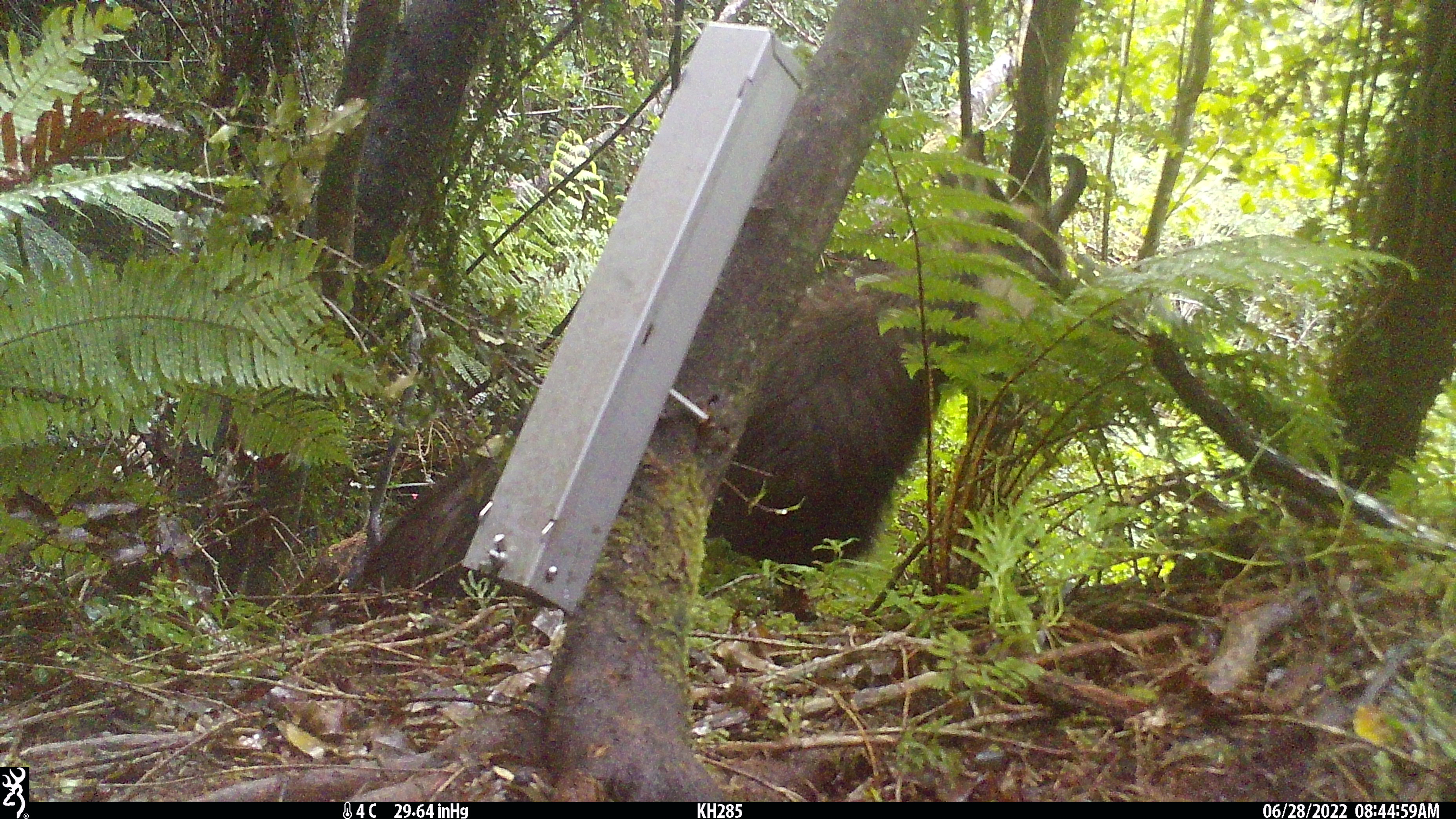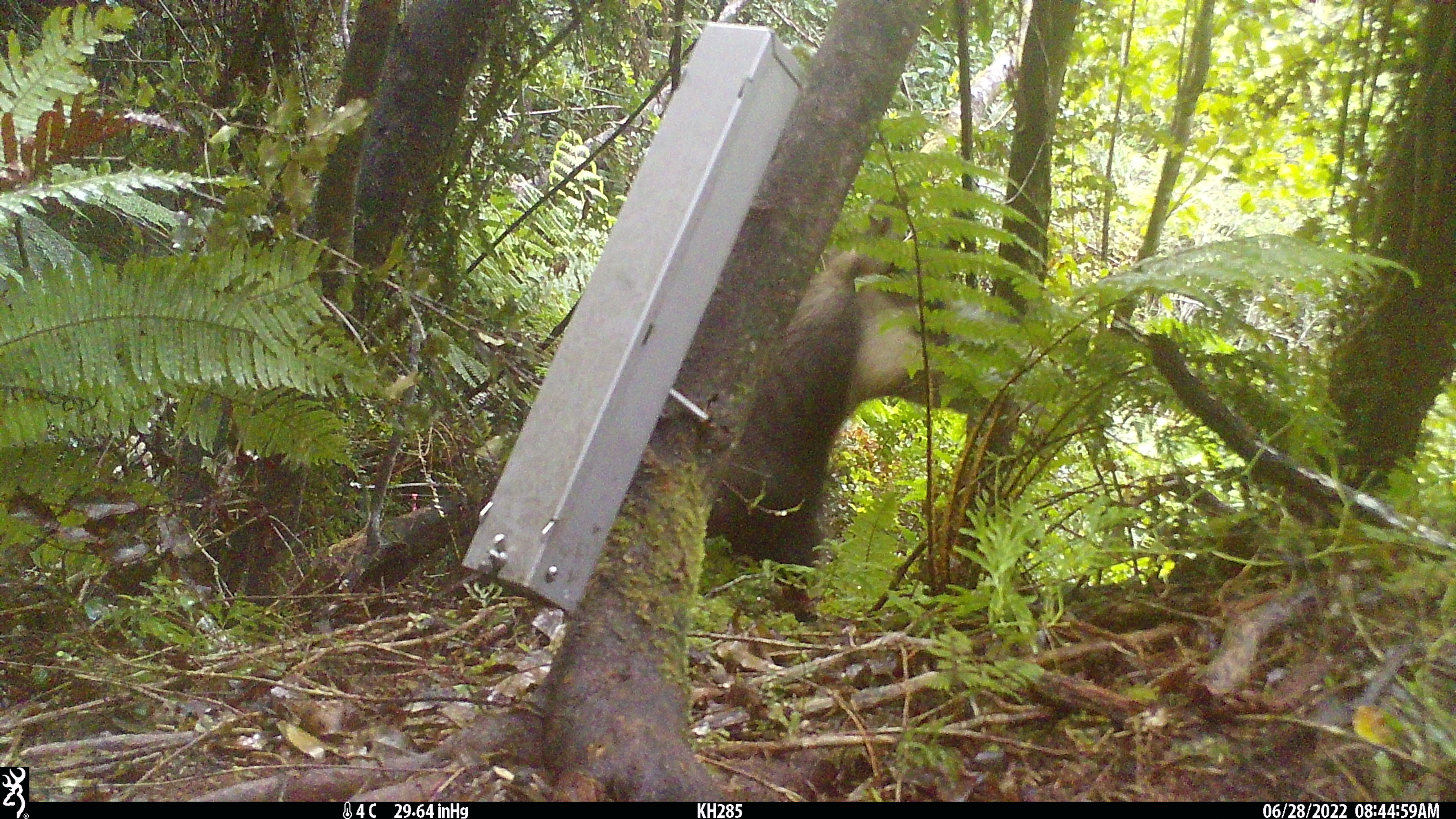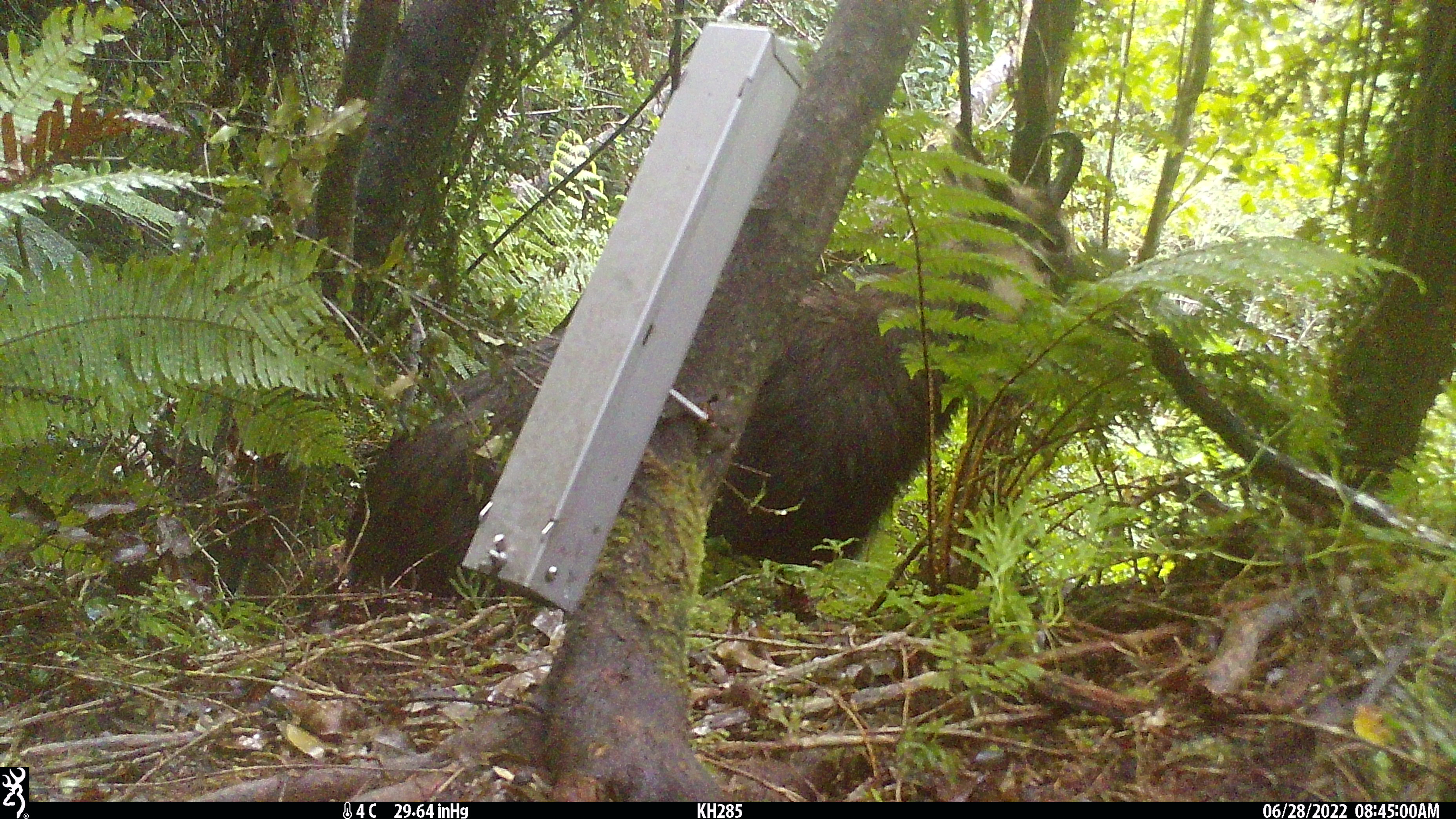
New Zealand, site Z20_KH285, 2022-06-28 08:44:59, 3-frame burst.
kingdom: Animalia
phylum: Chordata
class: Mammalia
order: Artiodactyla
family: Bovidae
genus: Rupicapra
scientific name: Rupicapra rupicapra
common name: alpine chamois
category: chamois